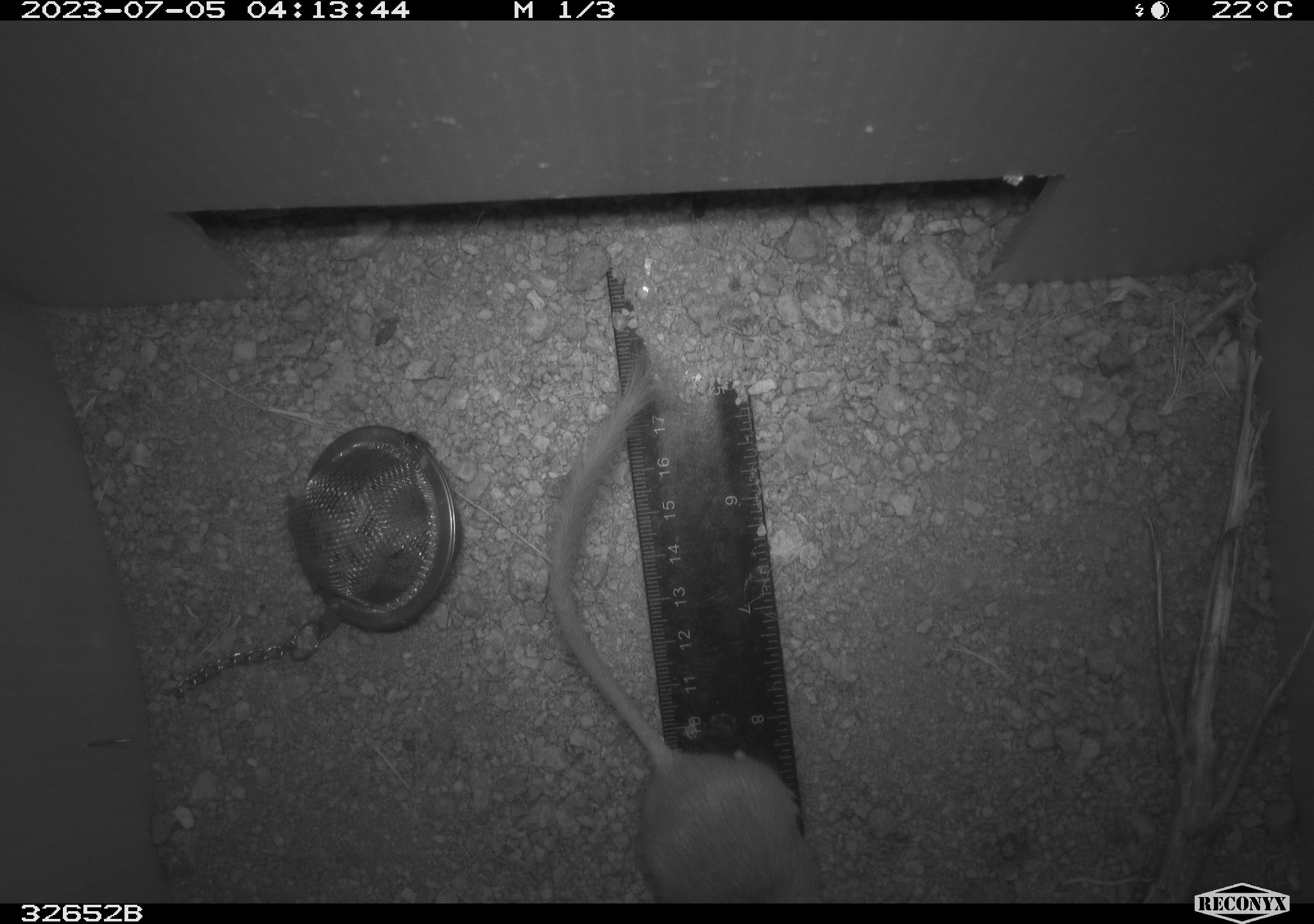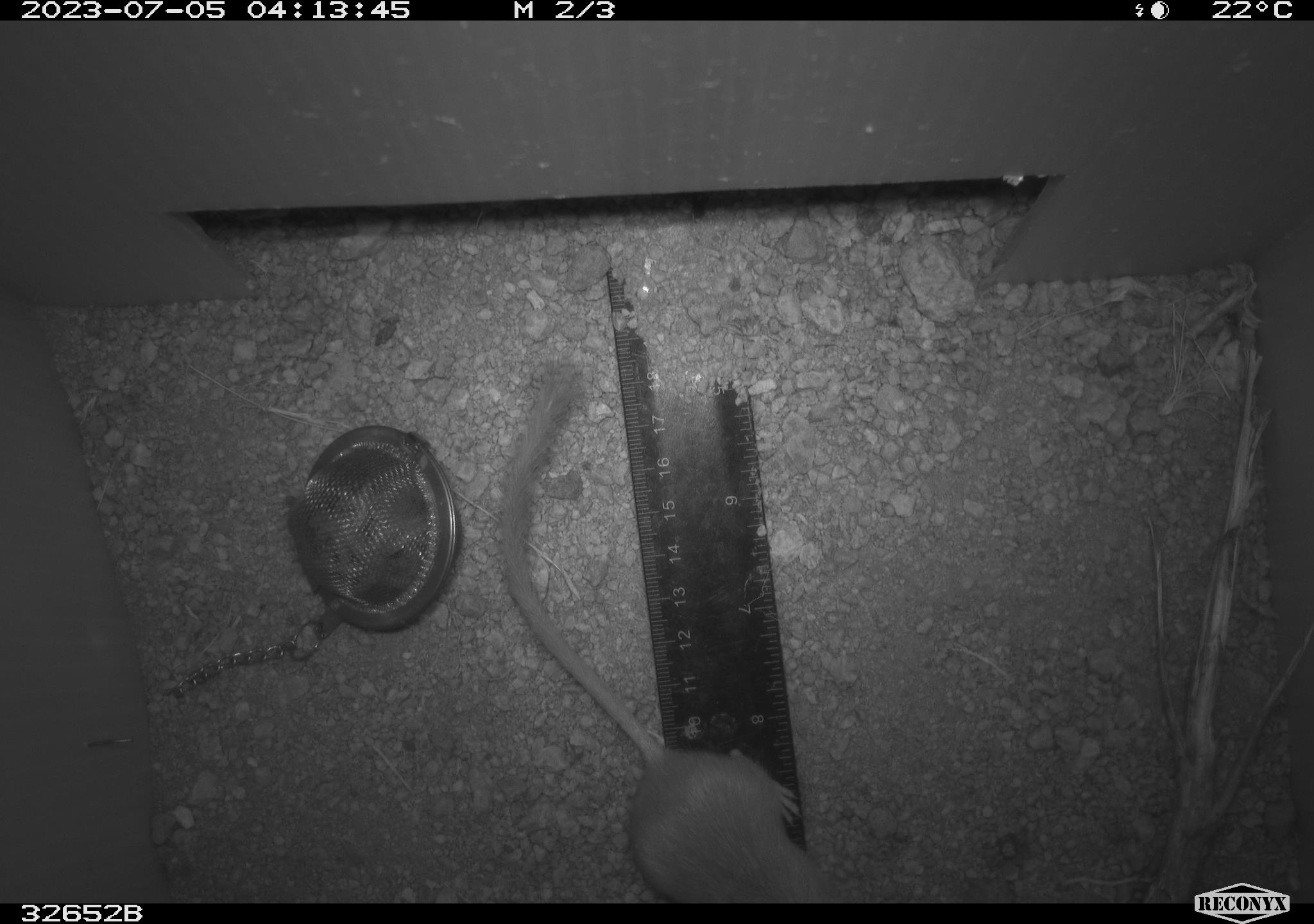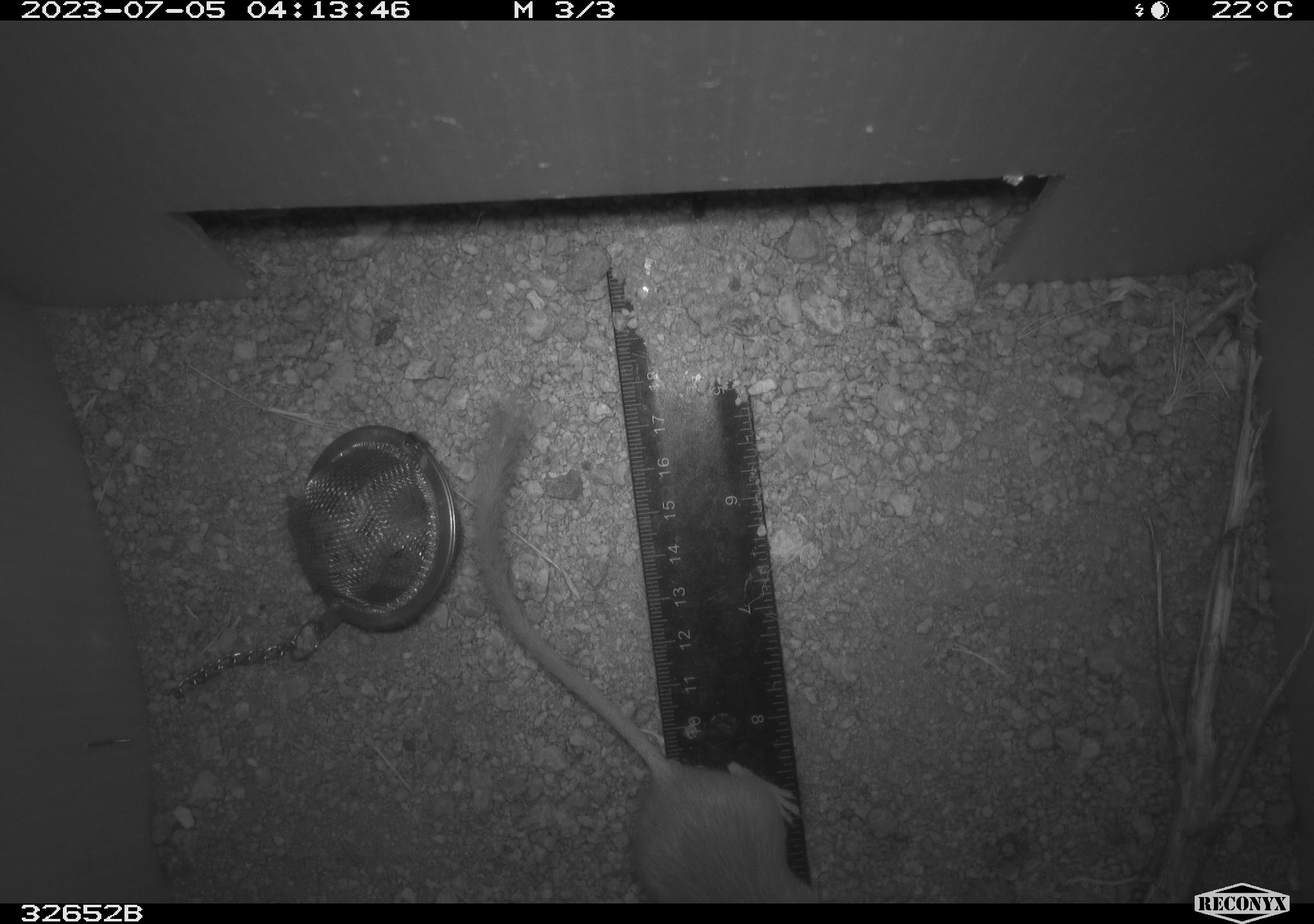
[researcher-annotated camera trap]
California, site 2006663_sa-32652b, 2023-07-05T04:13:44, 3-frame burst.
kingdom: Animalia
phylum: Chordata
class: Mammalia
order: Rodentia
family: Heteromyidae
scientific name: Heteromyidae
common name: kangaroo rats and pocket mice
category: heteromyidae family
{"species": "heteromyidae family (kangaroo rats and pocket mice) (Heteromyidae)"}